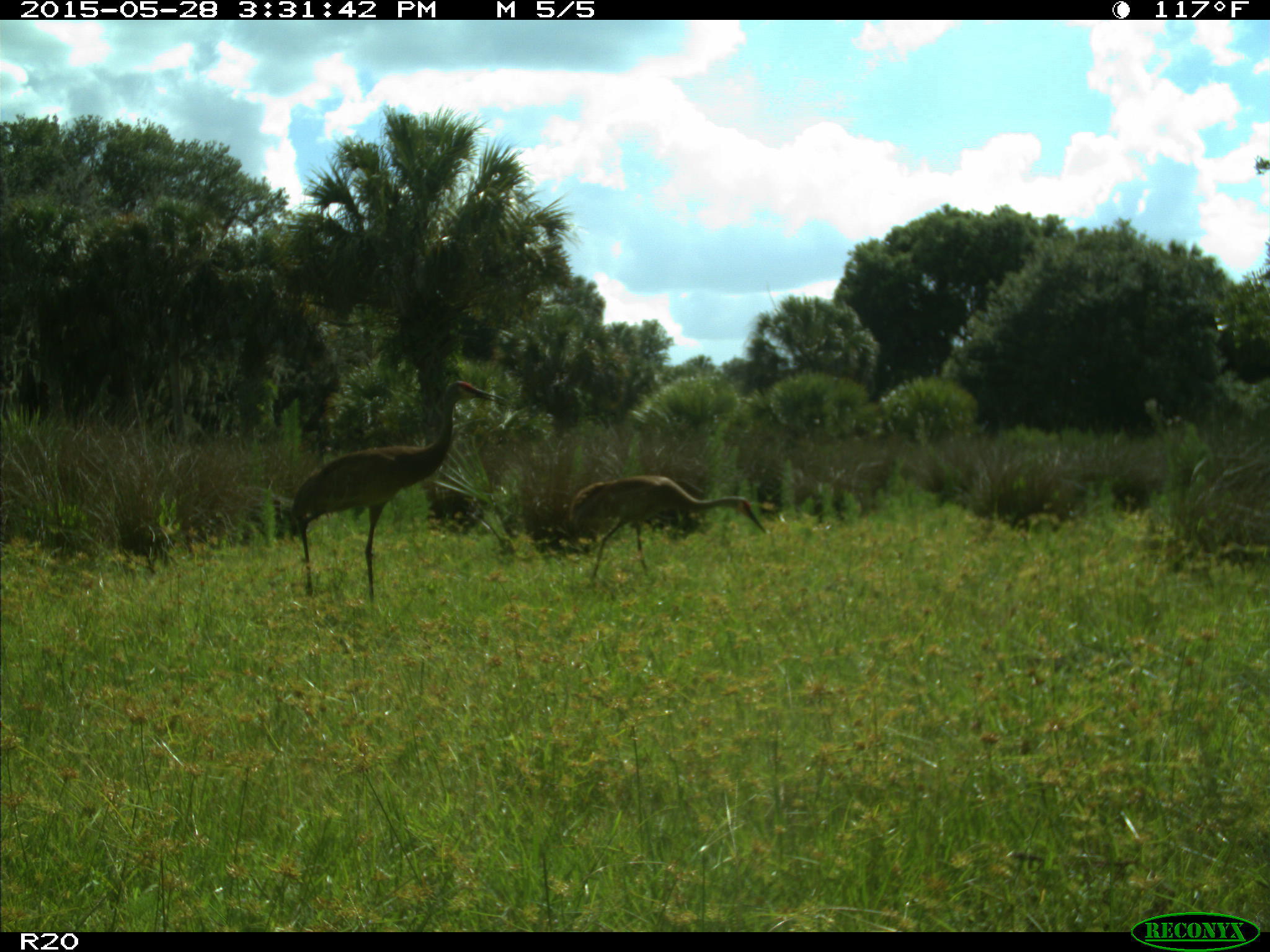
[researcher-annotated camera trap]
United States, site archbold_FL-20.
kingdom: Animalia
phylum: Chordata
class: Aves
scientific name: Aves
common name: birds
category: unidentified bird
Unidentified bird (birds) (Aves).